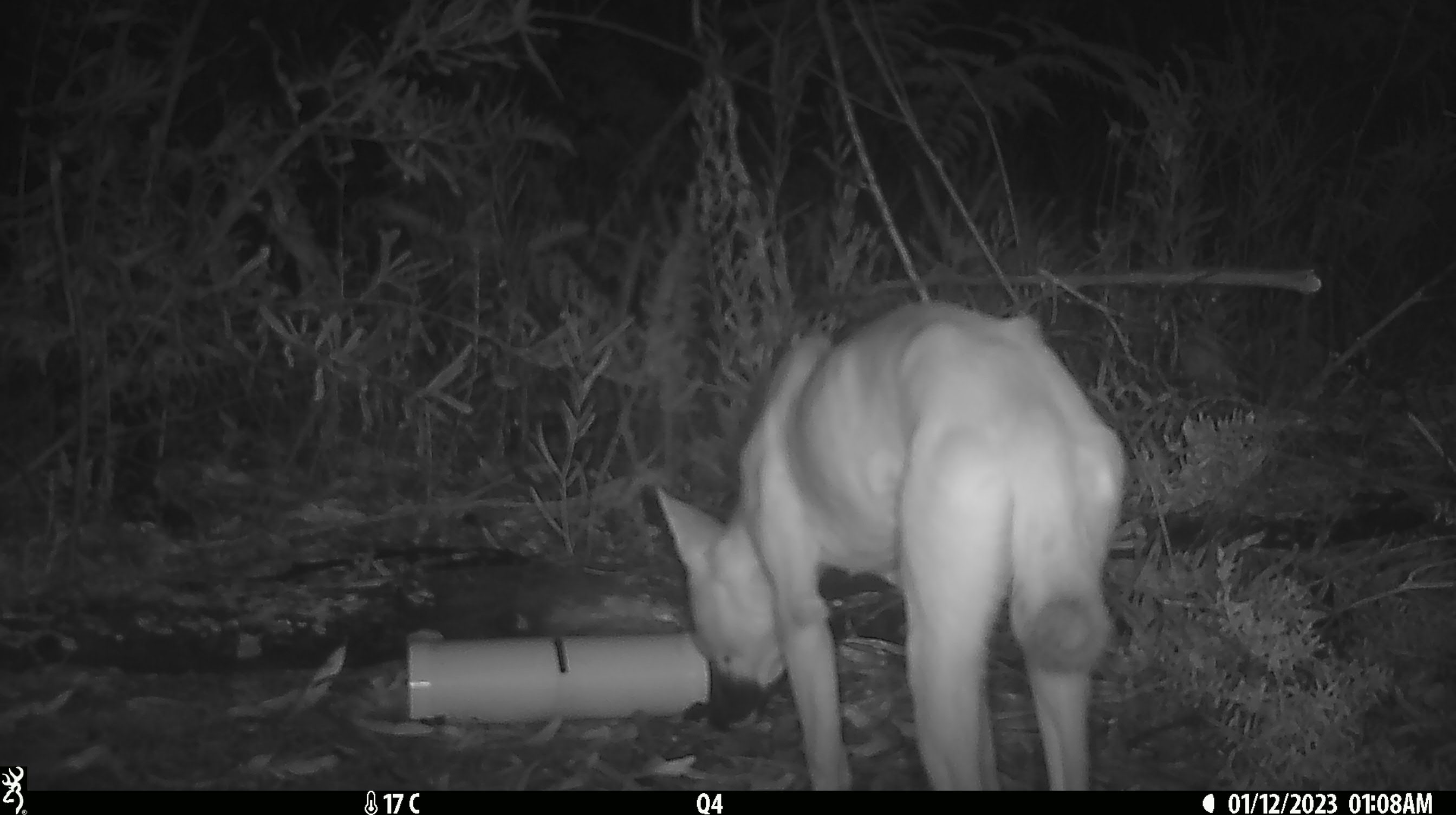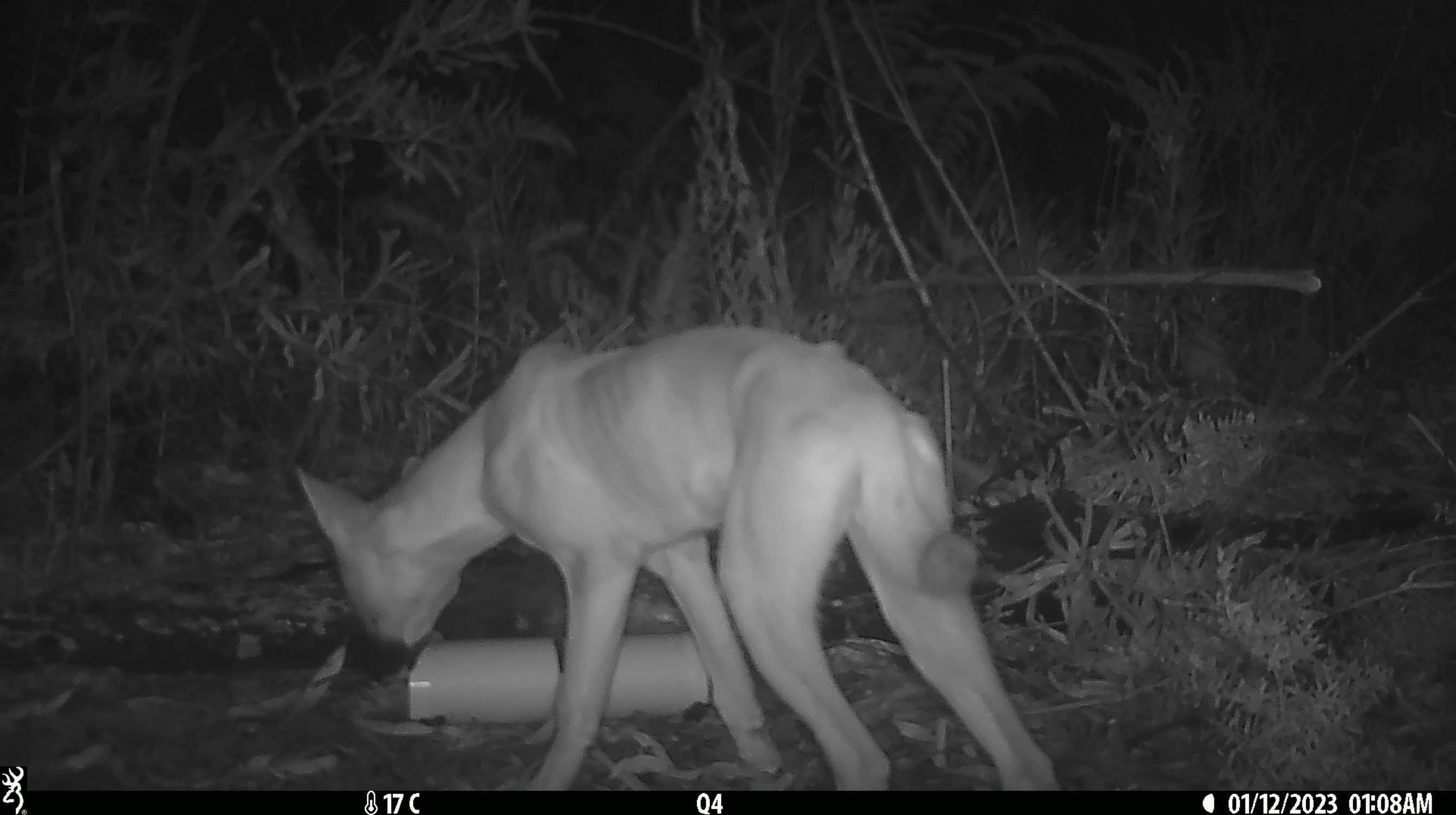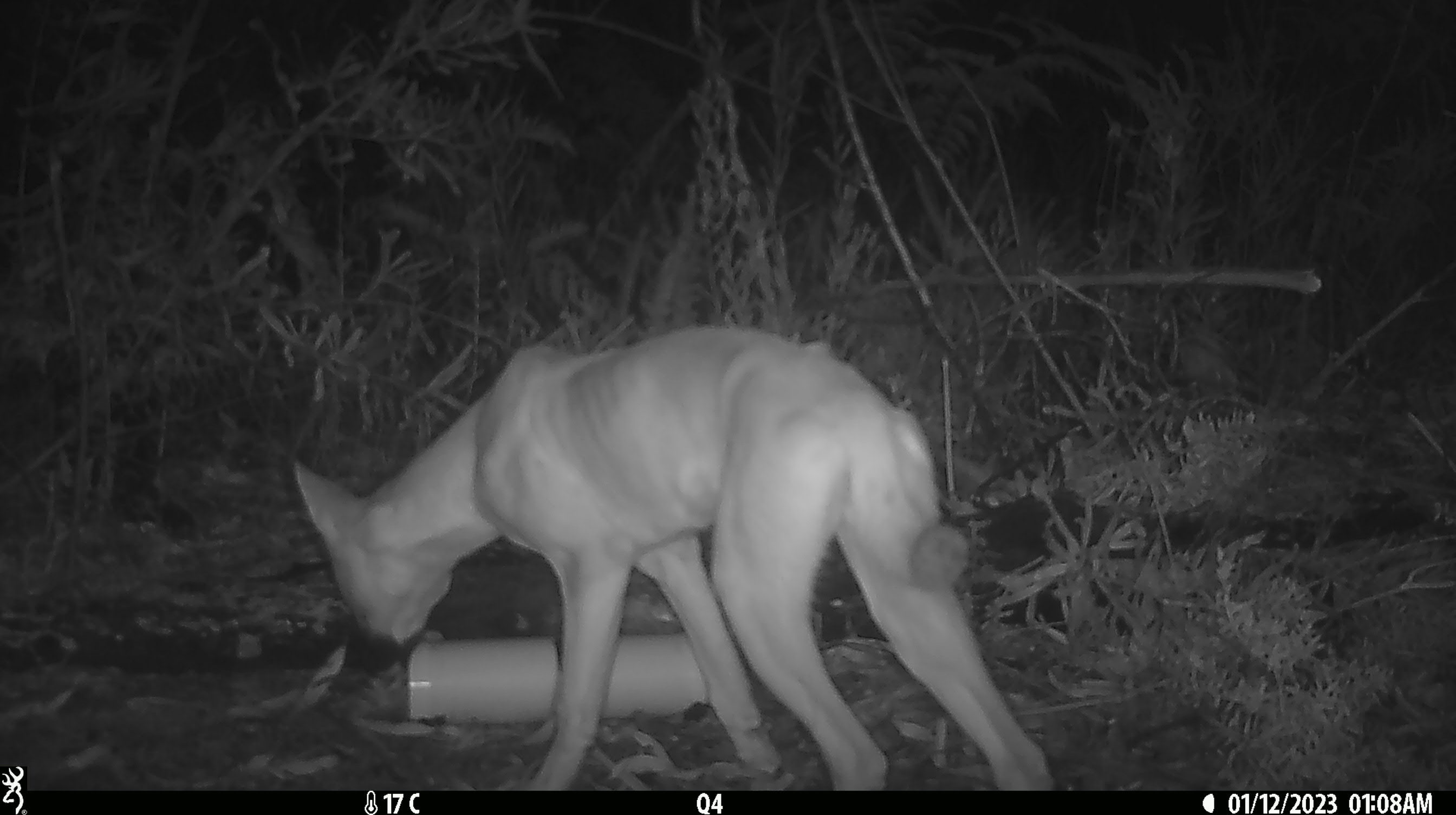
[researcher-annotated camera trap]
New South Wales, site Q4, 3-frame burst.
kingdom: Animalia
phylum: Chordata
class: Mammalia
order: Carnivora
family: Canidae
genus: Canis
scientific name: Canis familiaris dingo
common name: dingo